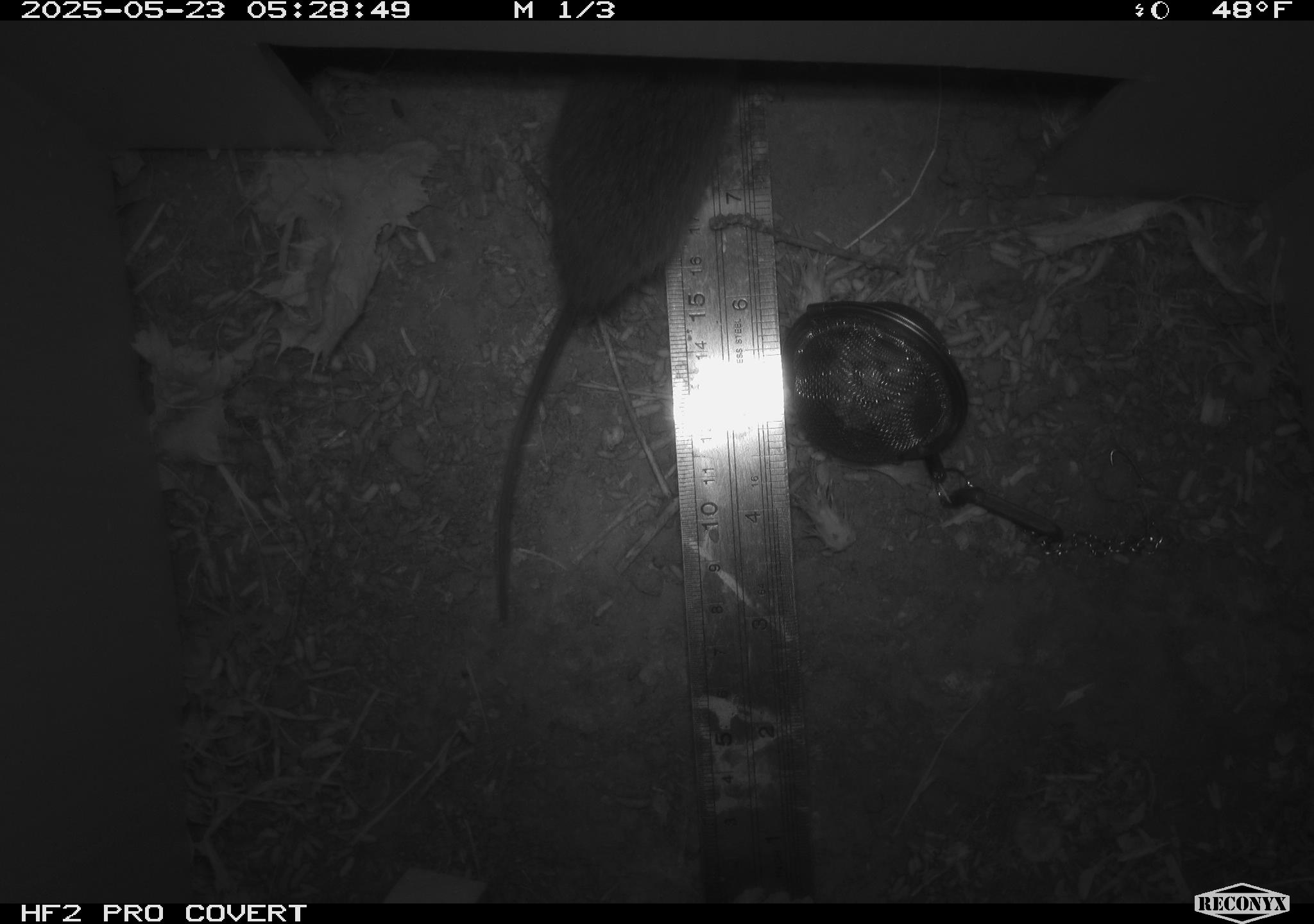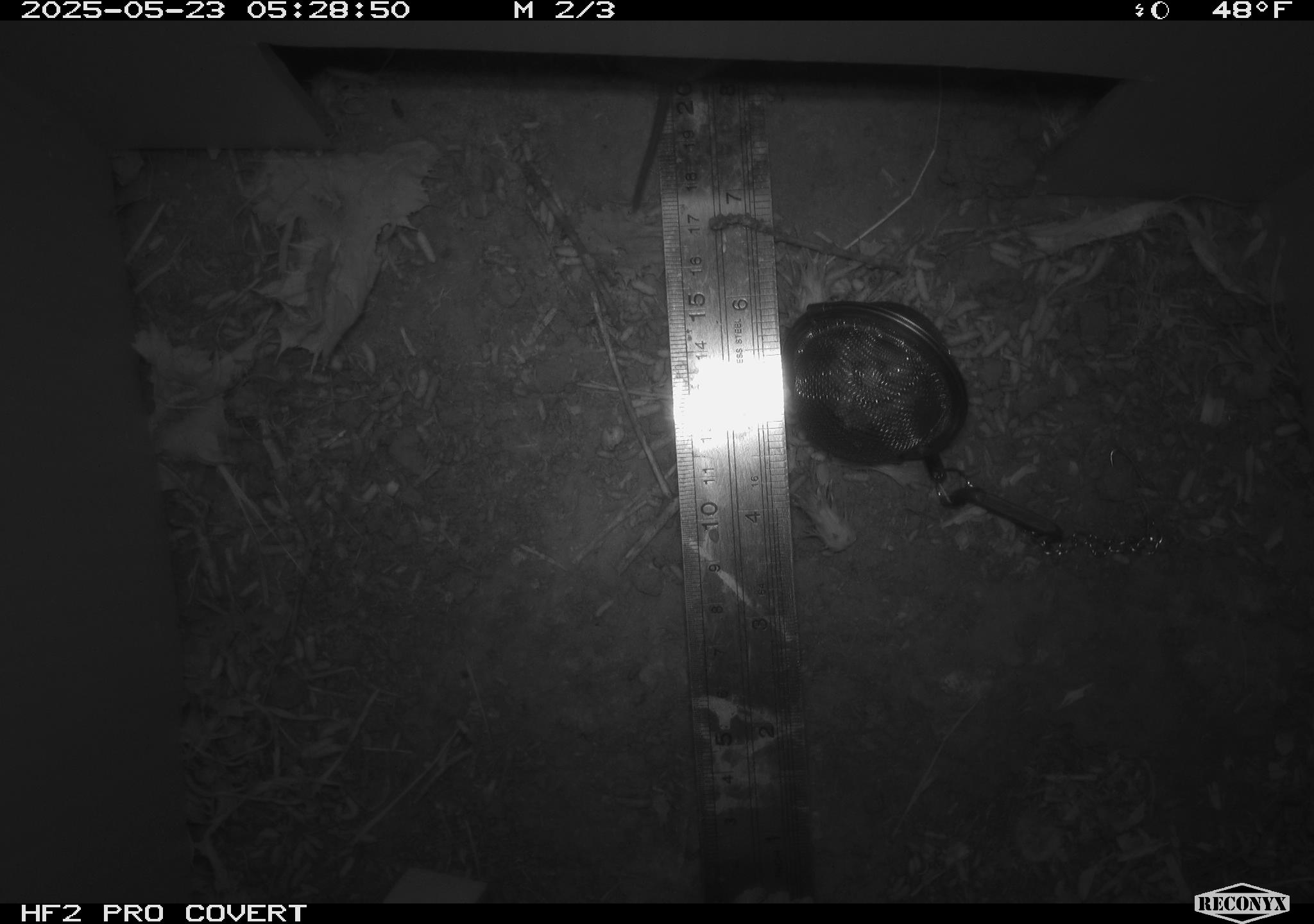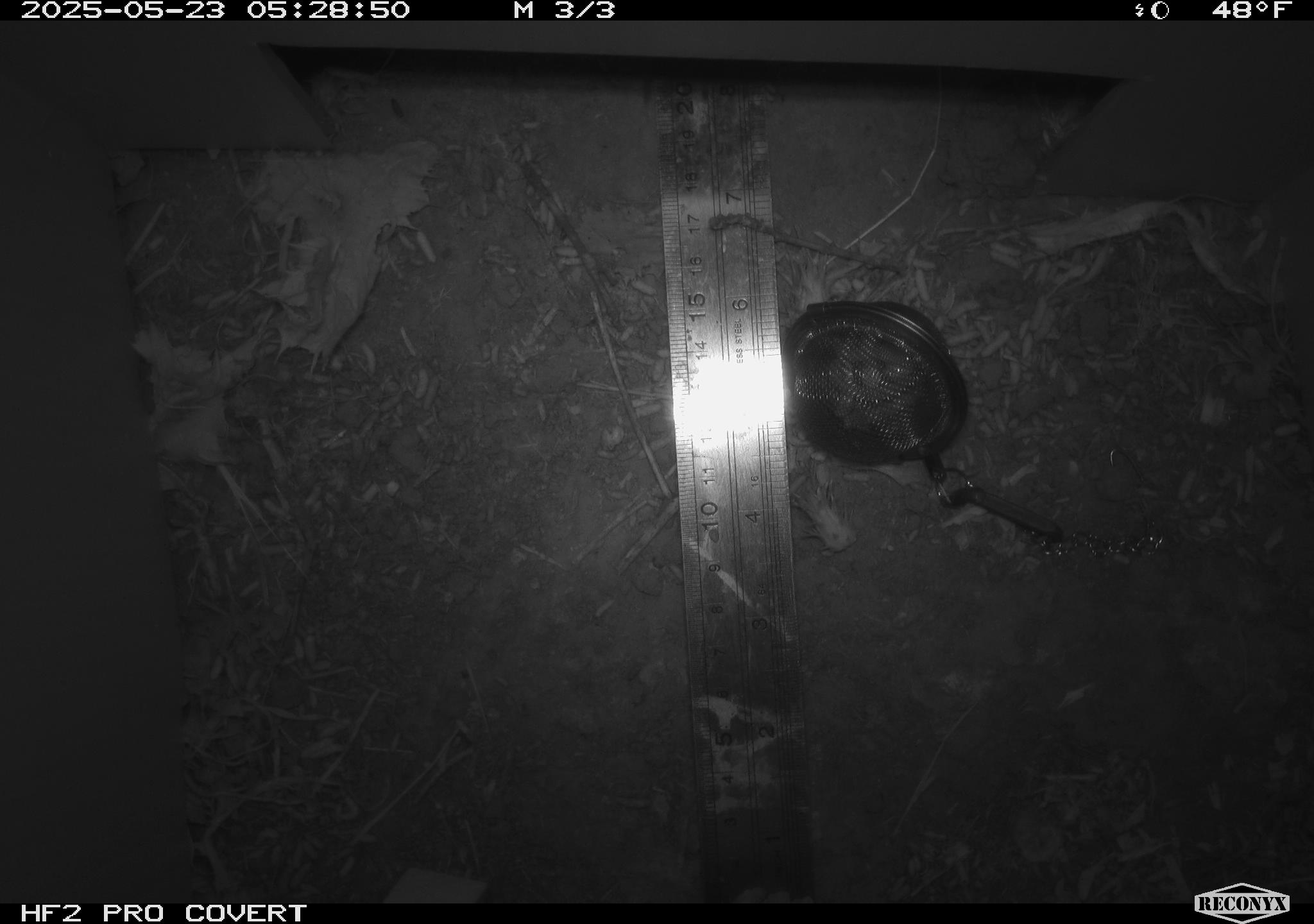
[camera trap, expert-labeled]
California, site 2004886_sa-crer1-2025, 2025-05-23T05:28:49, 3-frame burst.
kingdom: Animalia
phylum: Chordata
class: Mammalia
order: Rodentia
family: Cricetidae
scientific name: Arvicolinae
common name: voles, lemmings, and muskrats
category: arvicolinae subfamily